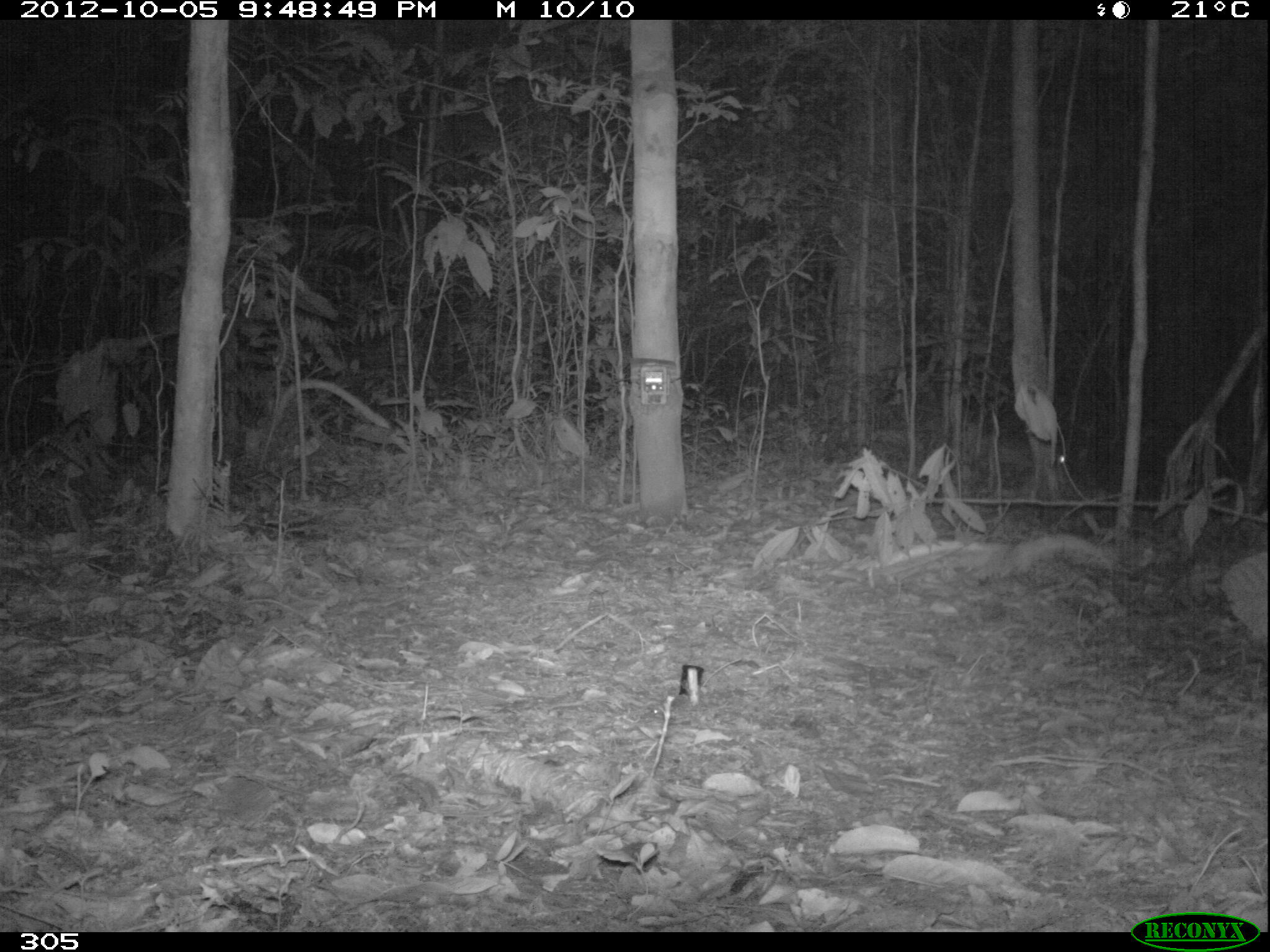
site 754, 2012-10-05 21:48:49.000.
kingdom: Animalia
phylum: Chordata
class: Mammalia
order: Rodentia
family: Cuniculidae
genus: Cuniculus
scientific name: Cuniculus paca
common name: spotted paca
Cuniculus paca (spotted paca).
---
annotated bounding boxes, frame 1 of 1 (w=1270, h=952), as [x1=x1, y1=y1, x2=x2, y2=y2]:
cuniculus paca: [x1=1001, y1=444, x2=1065, y2=466]